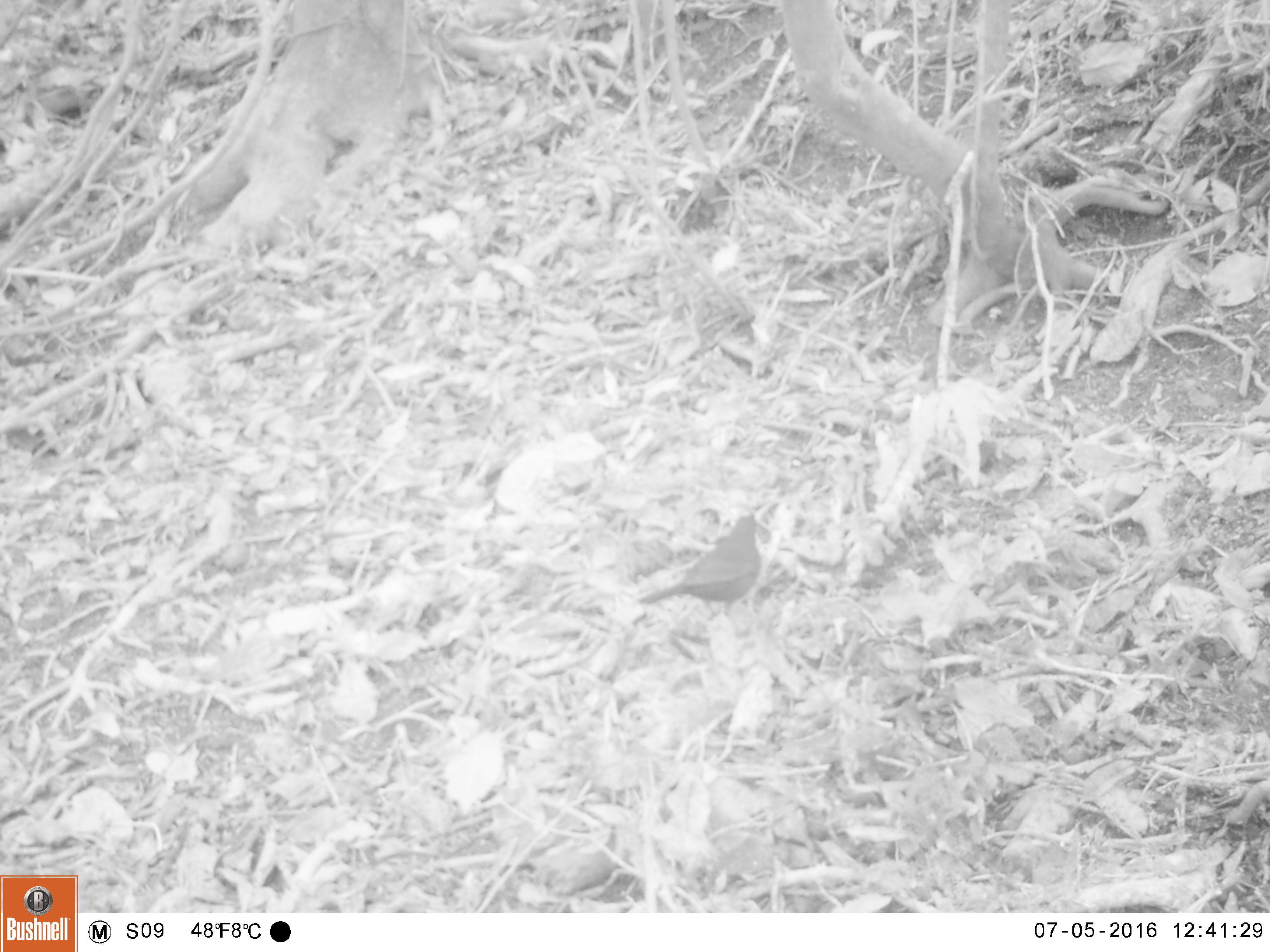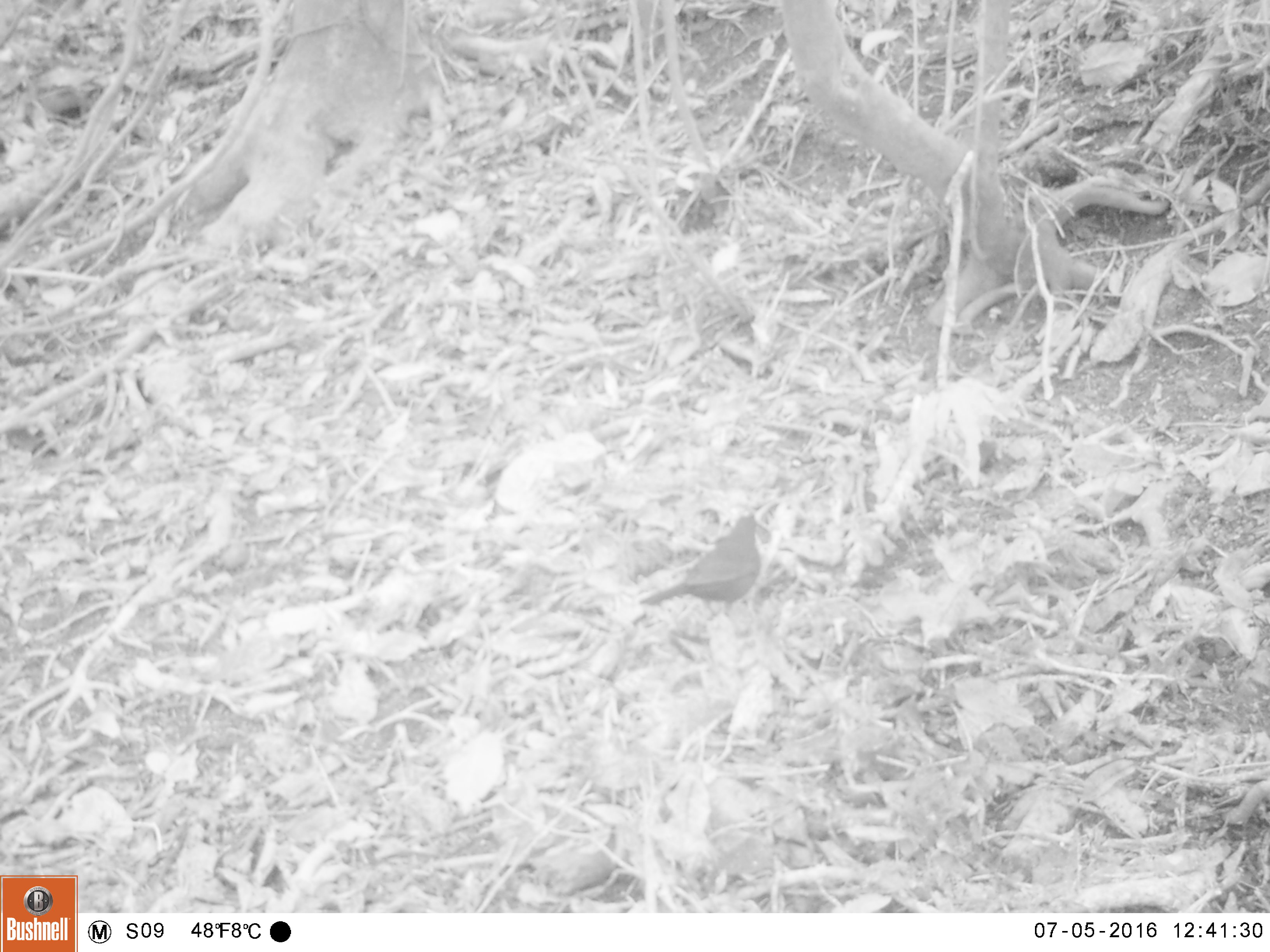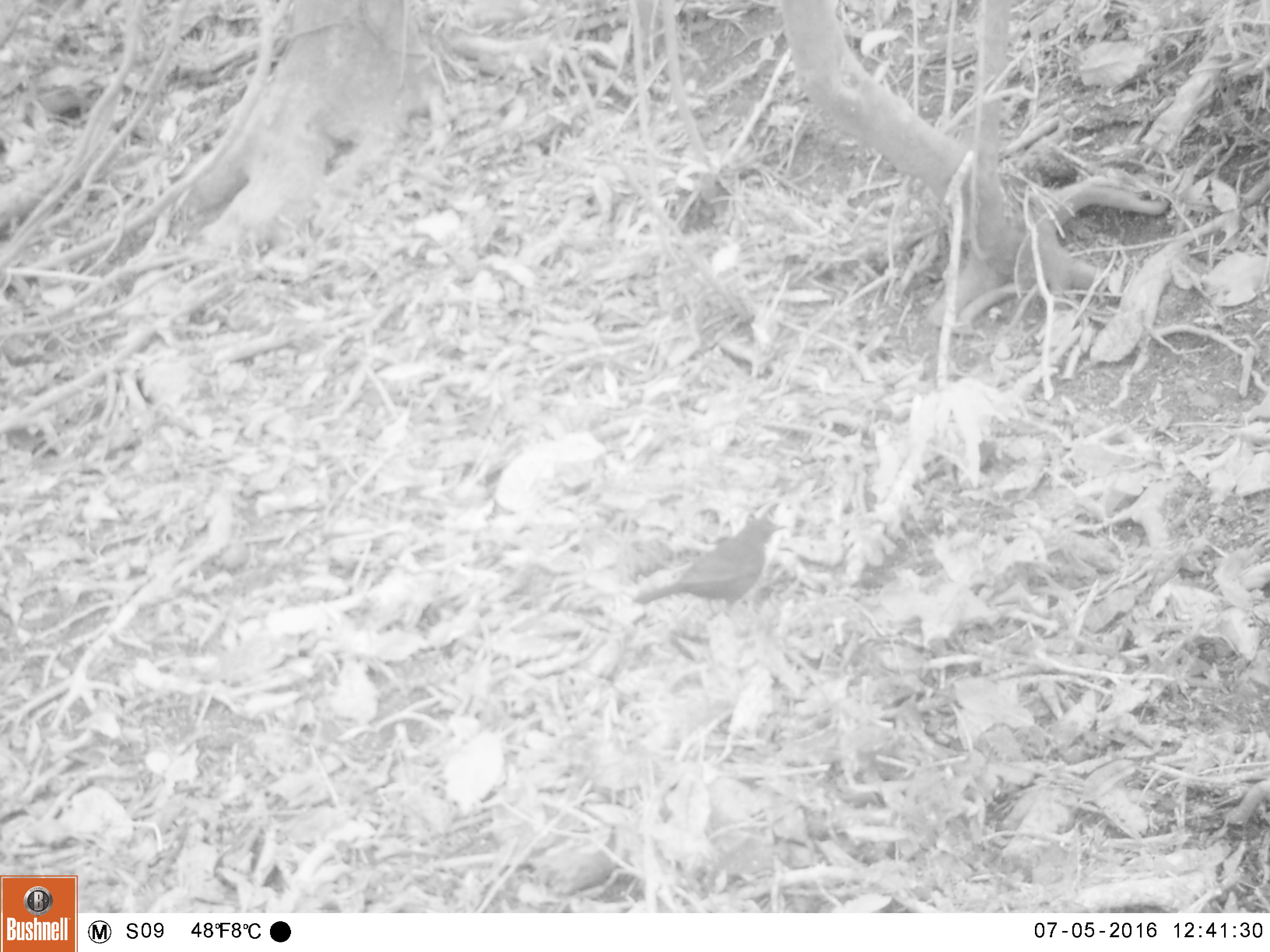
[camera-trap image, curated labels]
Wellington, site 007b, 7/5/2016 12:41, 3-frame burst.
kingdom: Animalia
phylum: Chordata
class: Aves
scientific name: Aves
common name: bird